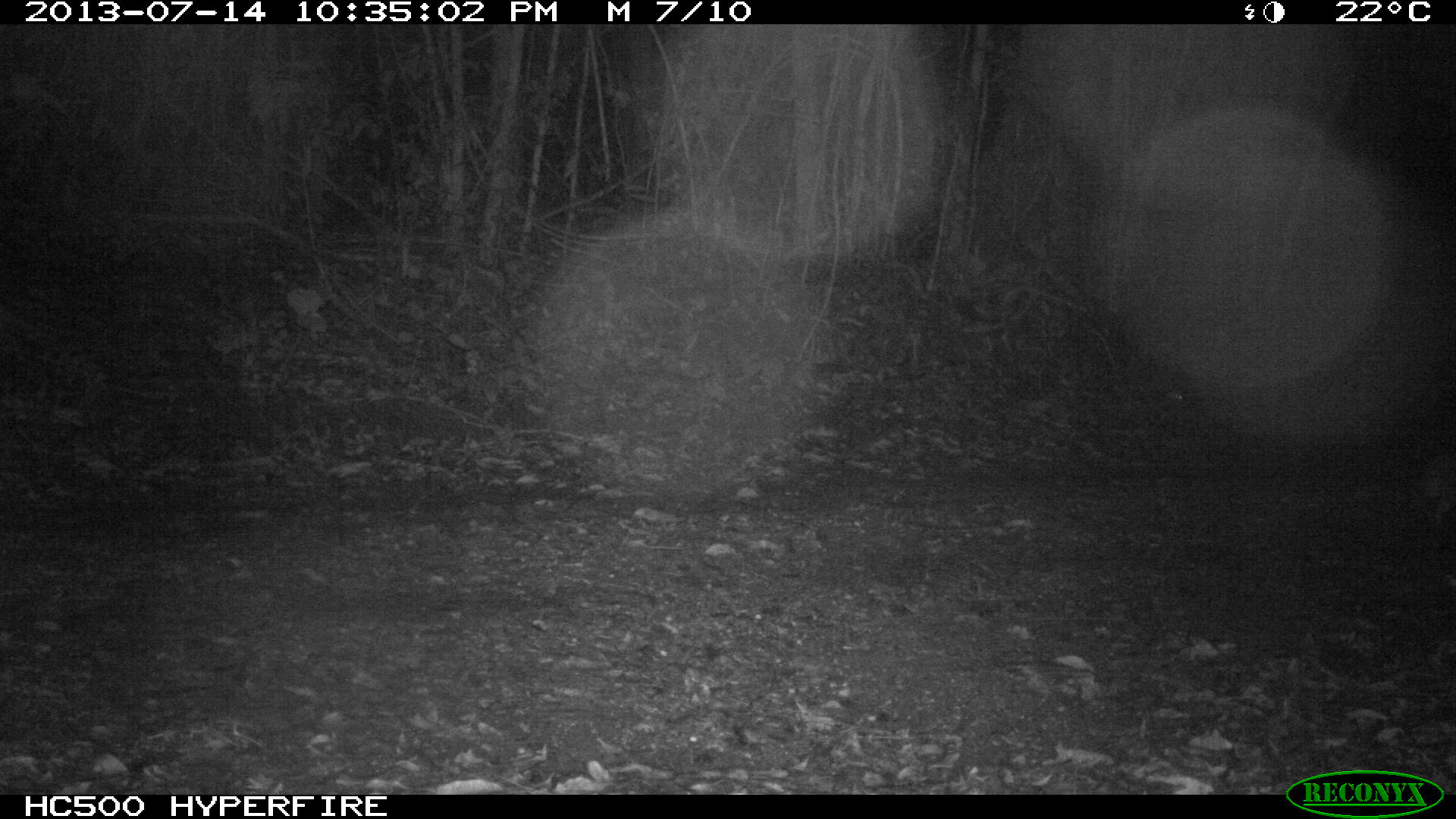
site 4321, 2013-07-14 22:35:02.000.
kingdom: Animalia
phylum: Chordata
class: Mammalia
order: Rodentia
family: Cuniculidae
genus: Cuniculus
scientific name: Cuniculus paca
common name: lowland paca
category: agouti paca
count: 1